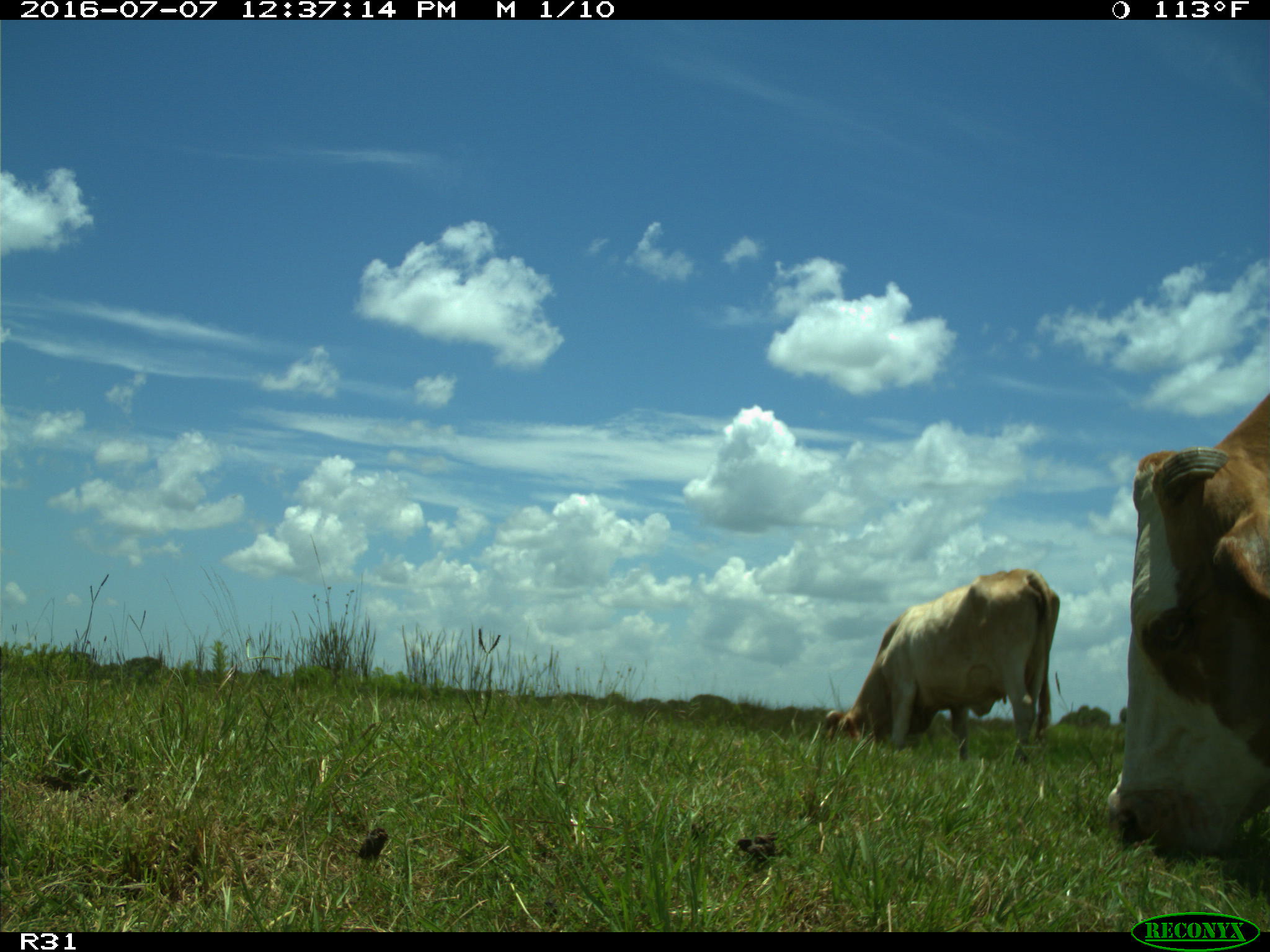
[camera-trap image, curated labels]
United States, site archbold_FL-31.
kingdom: Animalia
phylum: Chordata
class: Mammalia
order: Artiodactyla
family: Bovidae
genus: Bos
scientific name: Bos taurus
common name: domestic cow